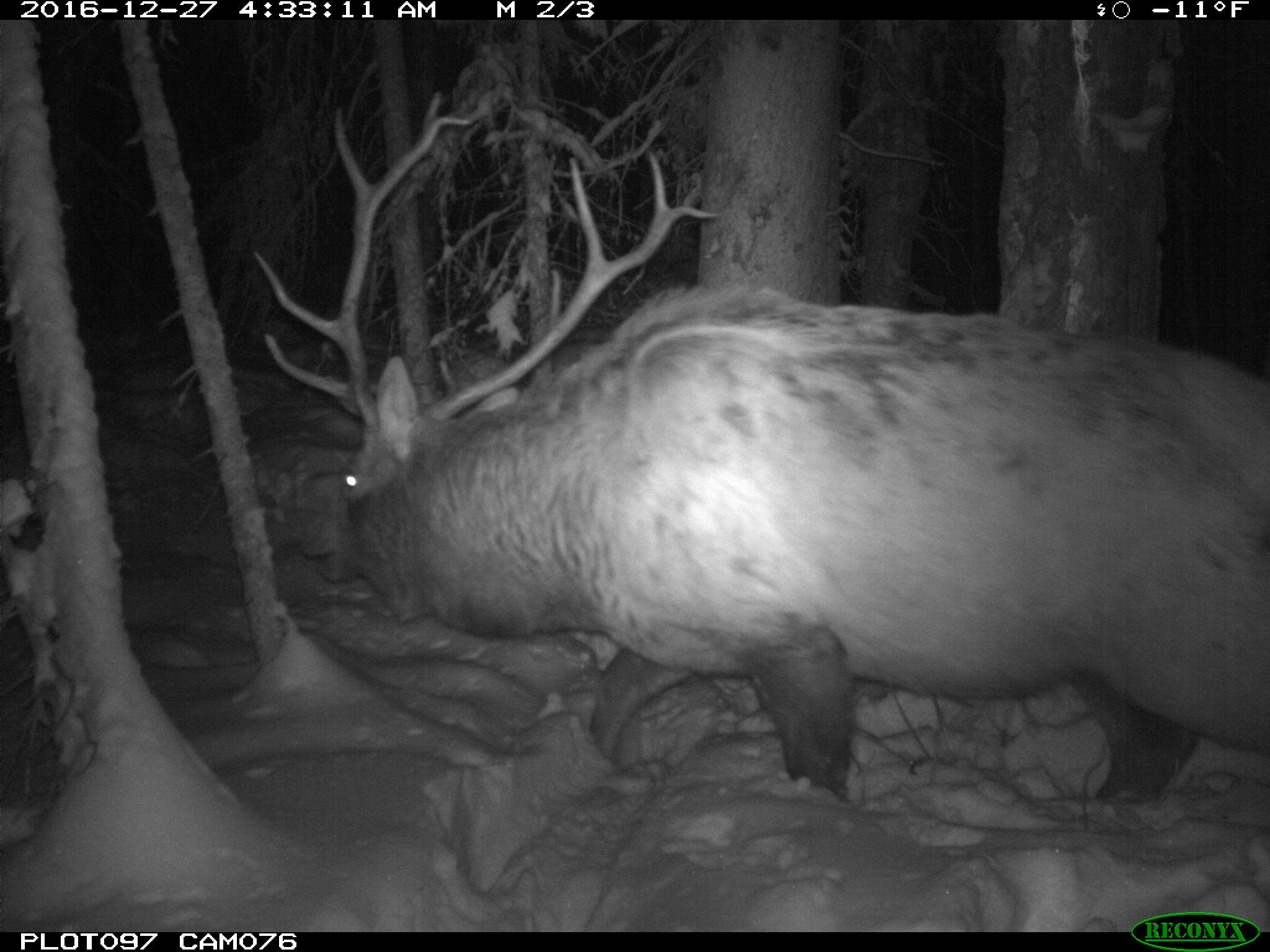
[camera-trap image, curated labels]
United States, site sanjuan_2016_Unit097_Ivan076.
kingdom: Animalia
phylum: Chordata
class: Mammalia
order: Artiodactyla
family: Cervidae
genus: Cervus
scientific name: Cervus elaphus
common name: red deer